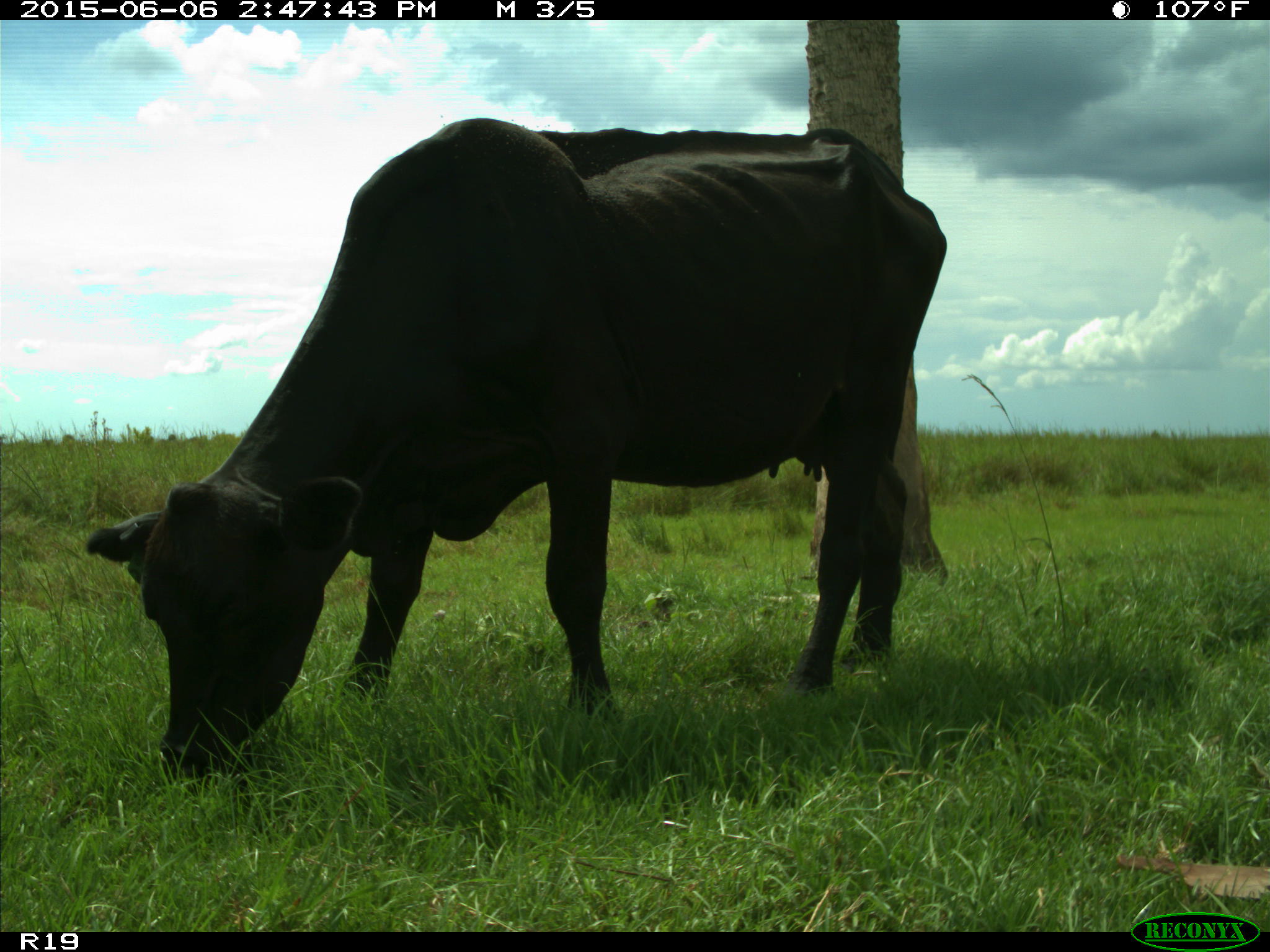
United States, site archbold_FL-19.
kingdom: Animalia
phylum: Chordata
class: Mammalia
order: Artiodactyla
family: Bovidae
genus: Bos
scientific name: Bos taurus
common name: domestic cow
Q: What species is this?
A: Bos taurus (domestic cow).